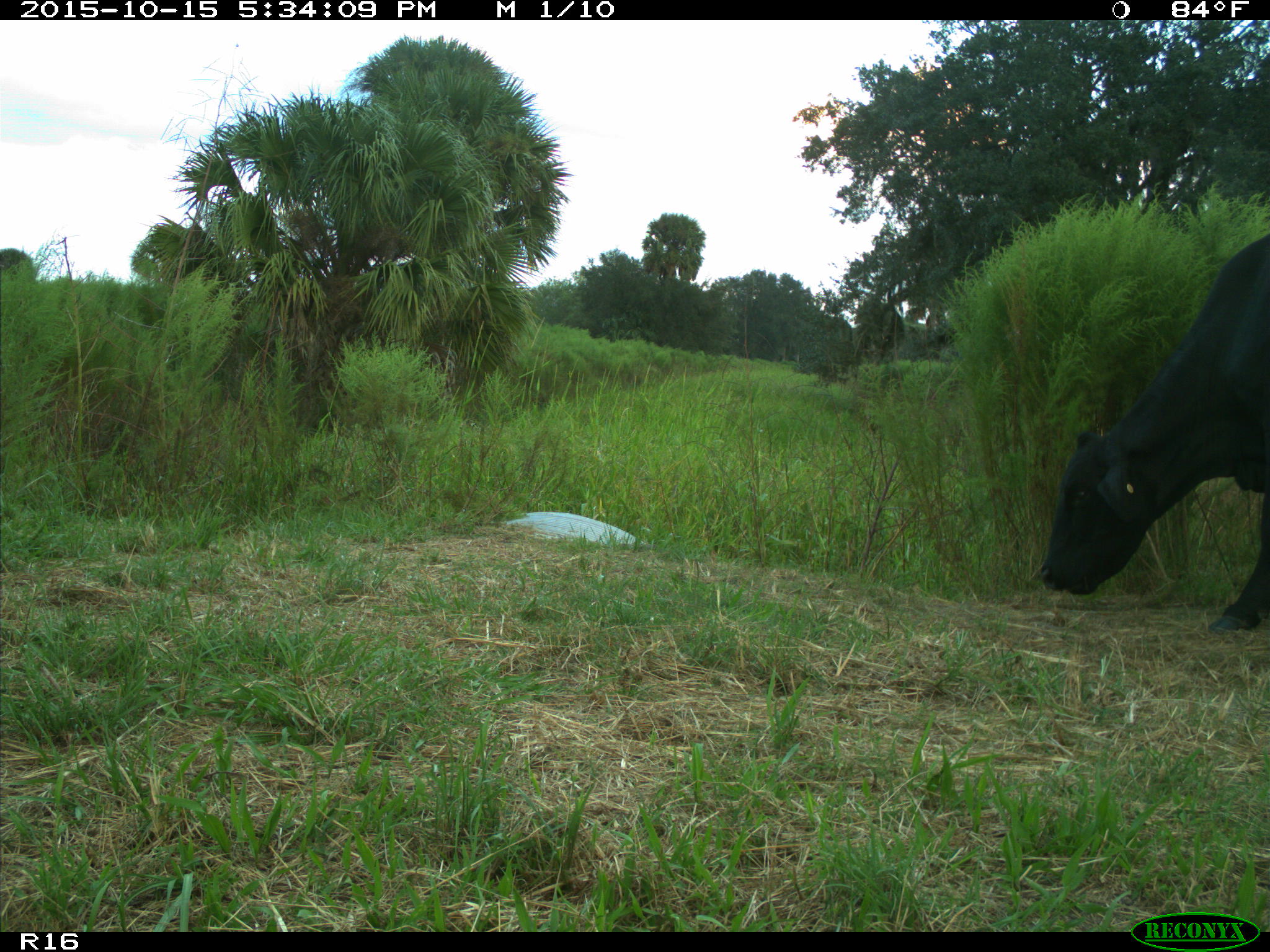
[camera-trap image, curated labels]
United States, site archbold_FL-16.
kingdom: Animalia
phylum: Chordata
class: Mammalia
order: Artiodactyla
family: Bovidae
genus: Bos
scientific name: Bos taurus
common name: domestic cow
Bos taurus (domestic cow).